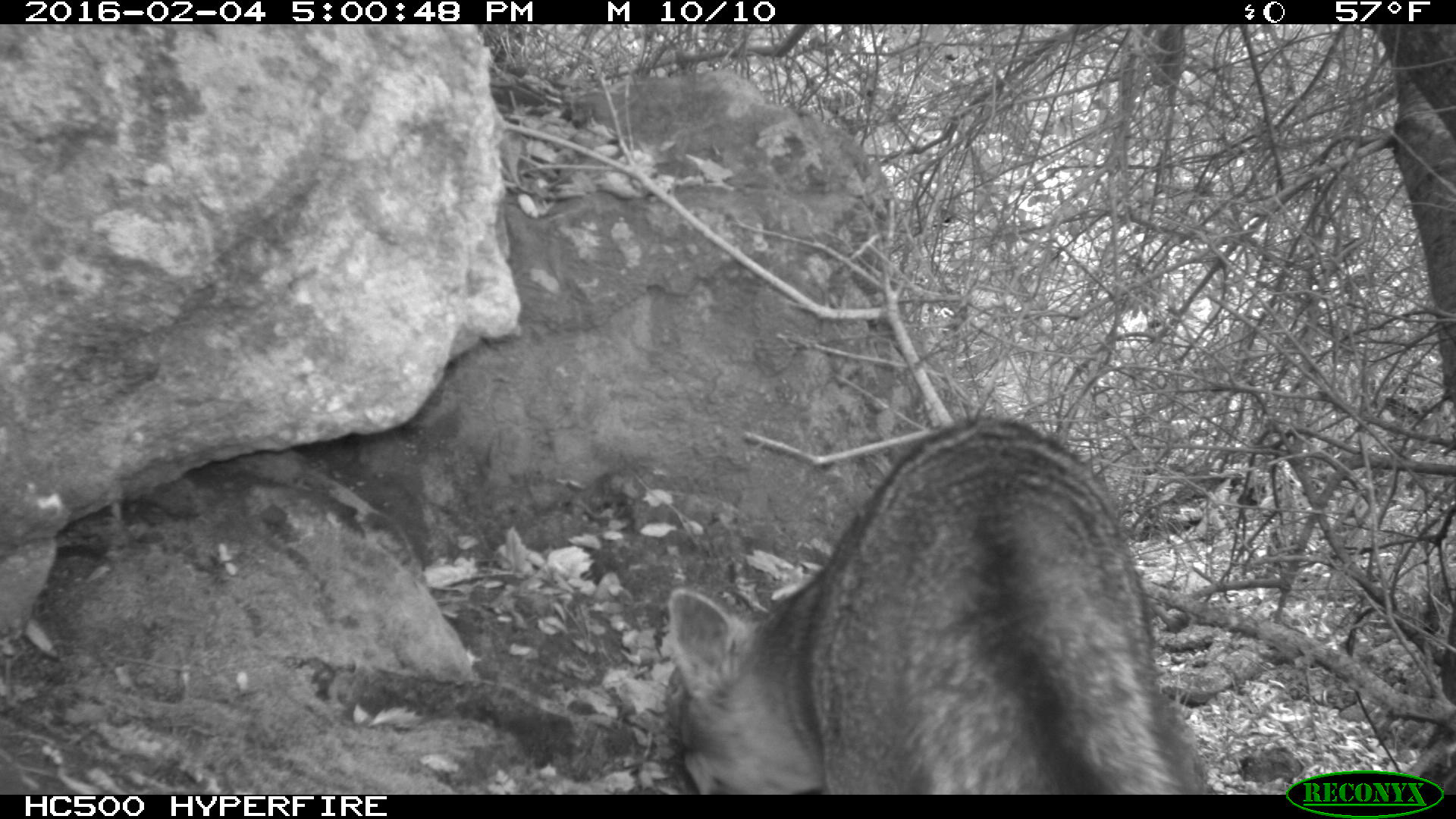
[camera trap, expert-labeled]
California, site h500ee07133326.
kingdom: Animalia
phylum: Chordata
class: Mammalia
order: Carnivora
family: Canidae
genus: Urocyon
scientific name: Urocyon littoralis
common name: island fox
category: fox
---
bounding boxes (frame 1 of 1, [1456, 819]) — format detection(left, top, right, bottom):
fox: detection(666, 415, 1202, 793)